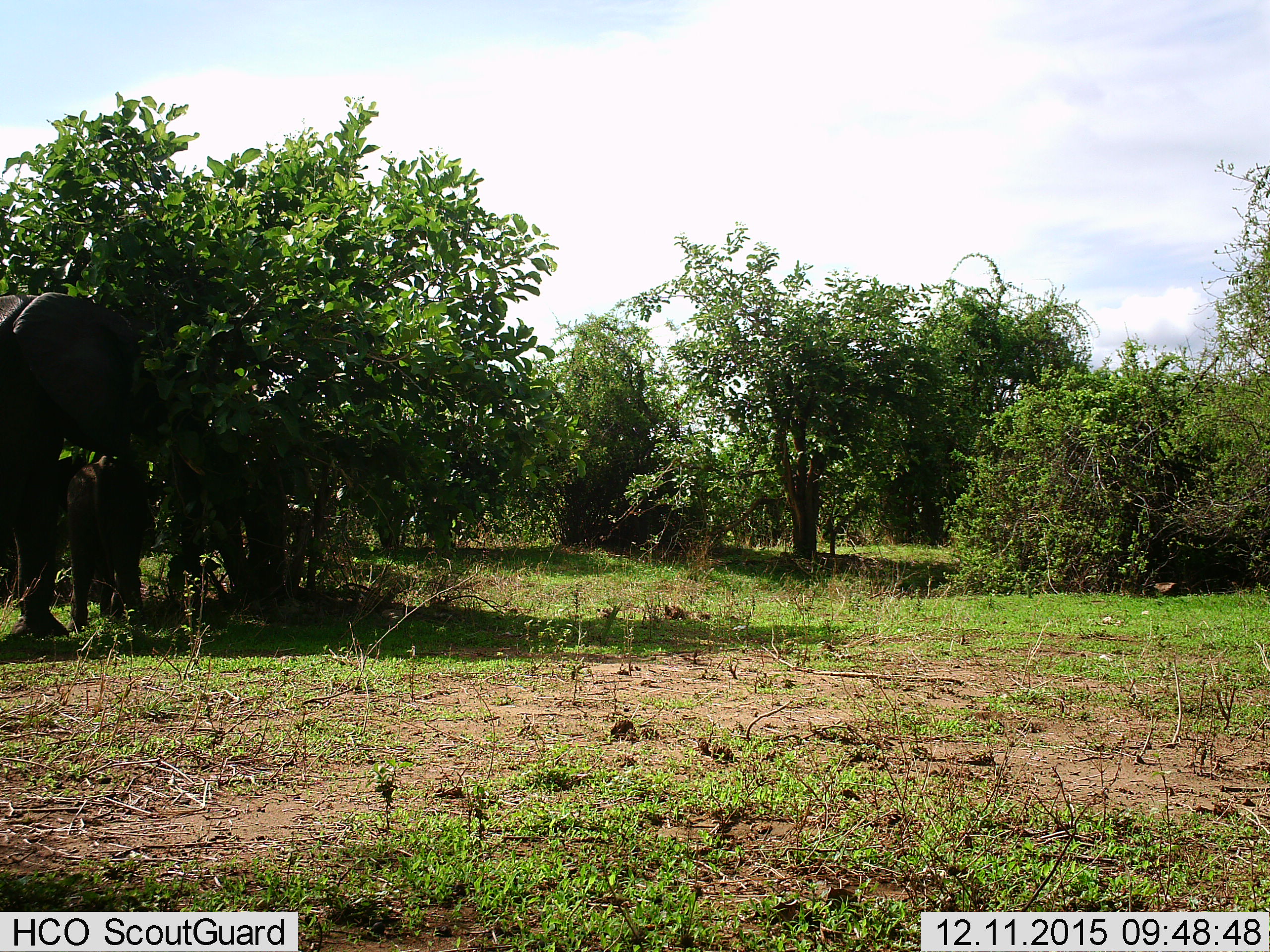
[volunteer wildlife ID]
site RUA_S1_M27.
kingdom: Animalia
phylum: Chordata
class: Mammalia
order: Proboscidea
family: Elephantidae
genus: Loxodonta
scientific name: Loxodonta africana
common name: african bush elephant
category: elephant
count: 2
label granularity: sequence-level